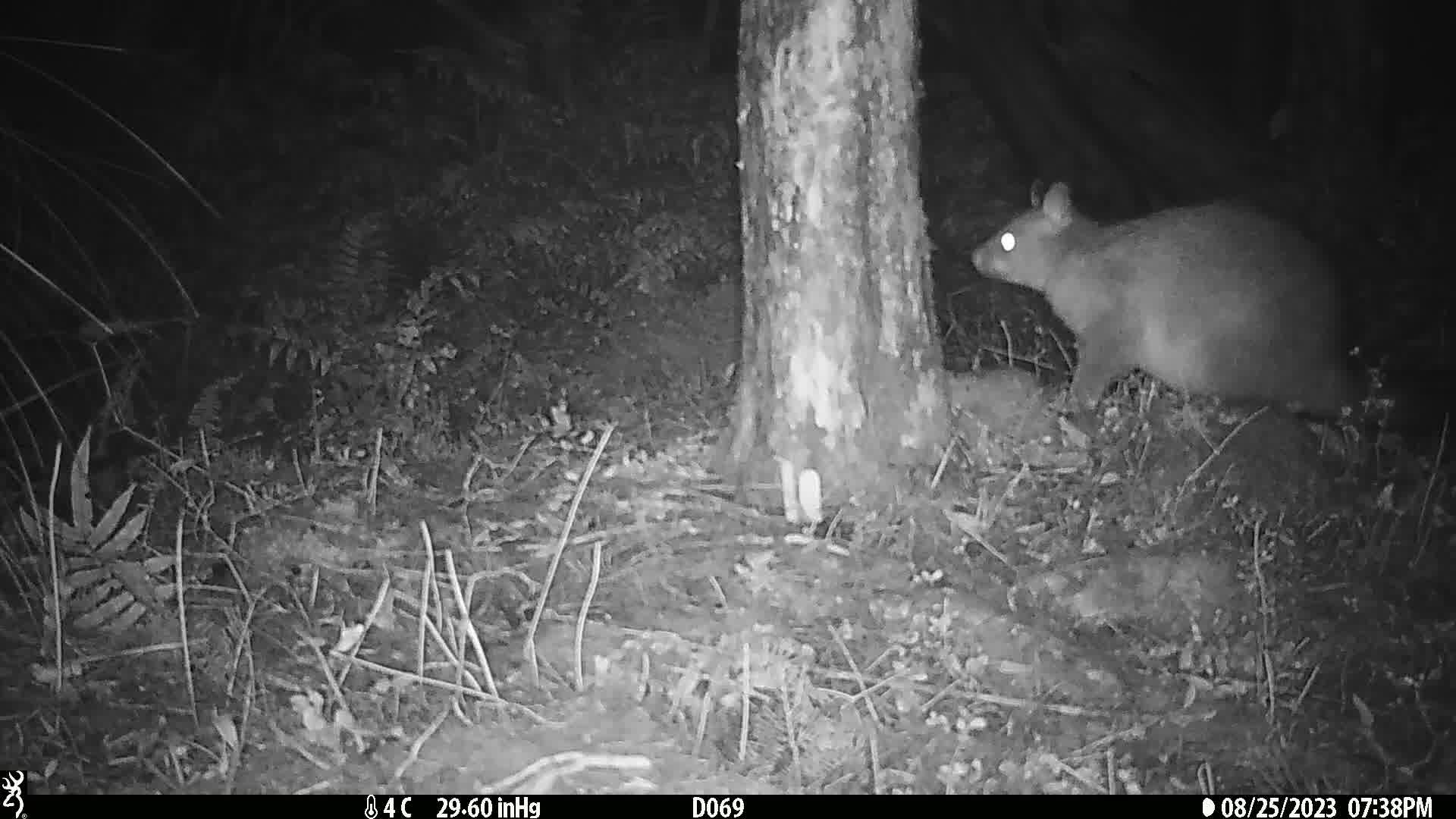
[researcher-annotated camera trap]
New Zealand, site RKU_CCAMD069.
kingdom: Animalia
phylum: Chordata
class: Mammalia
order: Diprotodontia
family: Phalangeridae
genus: Trichosurus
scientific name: Trichosurus vulpecula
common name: common brushtail possum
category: possum